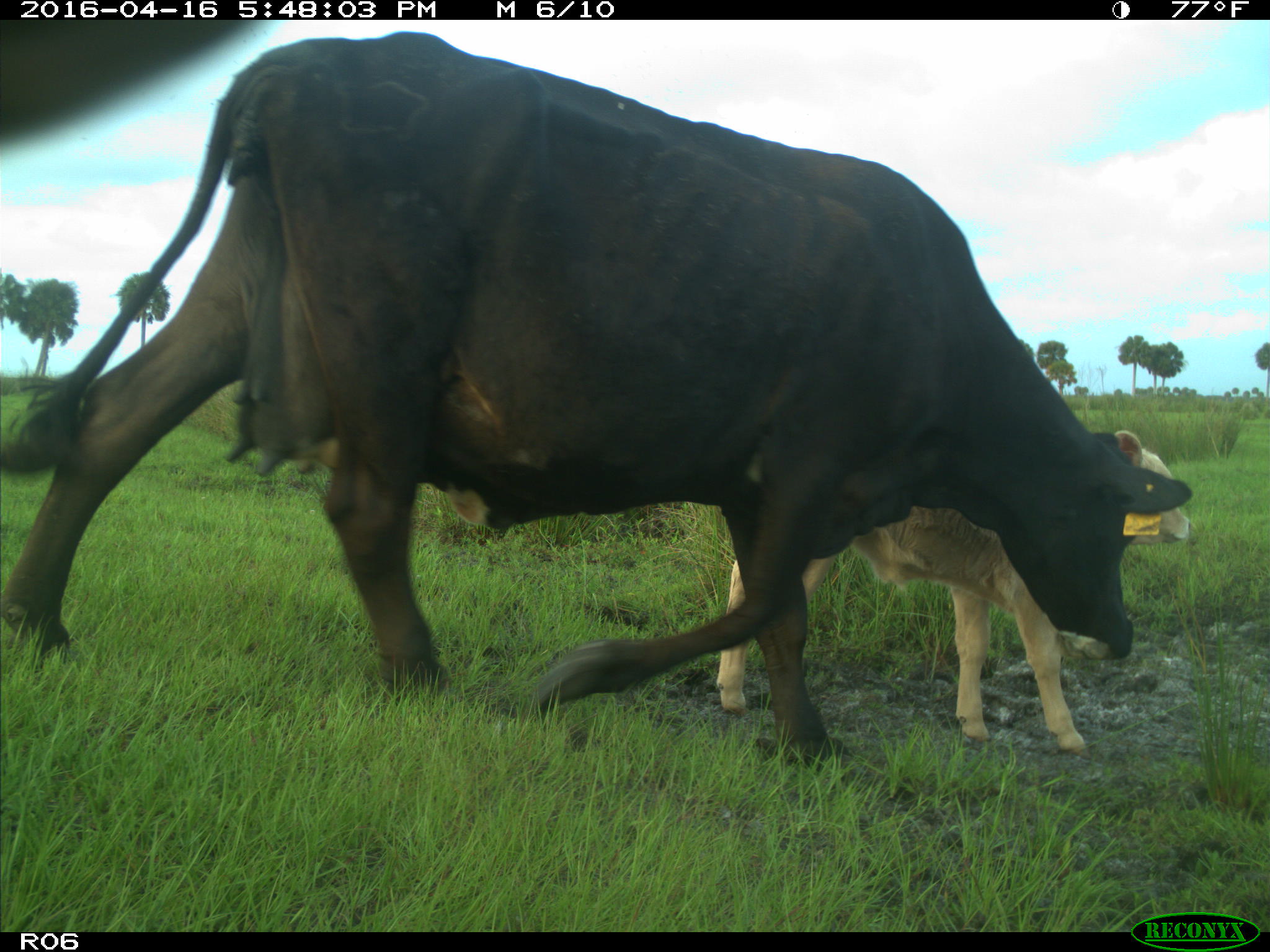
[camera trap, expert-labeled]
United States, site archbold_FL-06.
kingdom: Animalia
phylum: Chordata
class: Mammalia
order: Artiodactyla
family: Bovidae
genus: Bos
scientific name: Bos taurus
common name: domestic cow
Bos taurus (domestic cow).